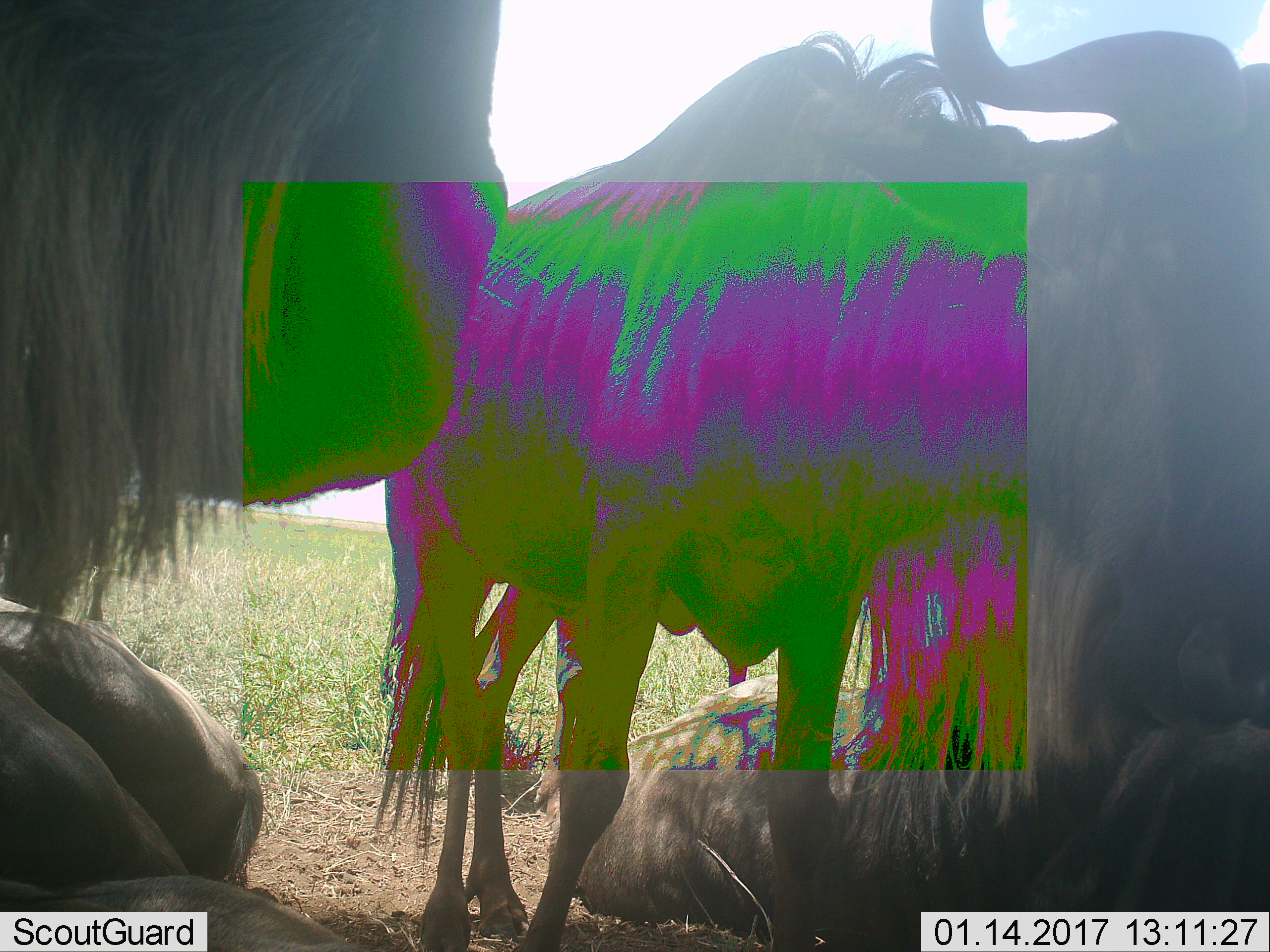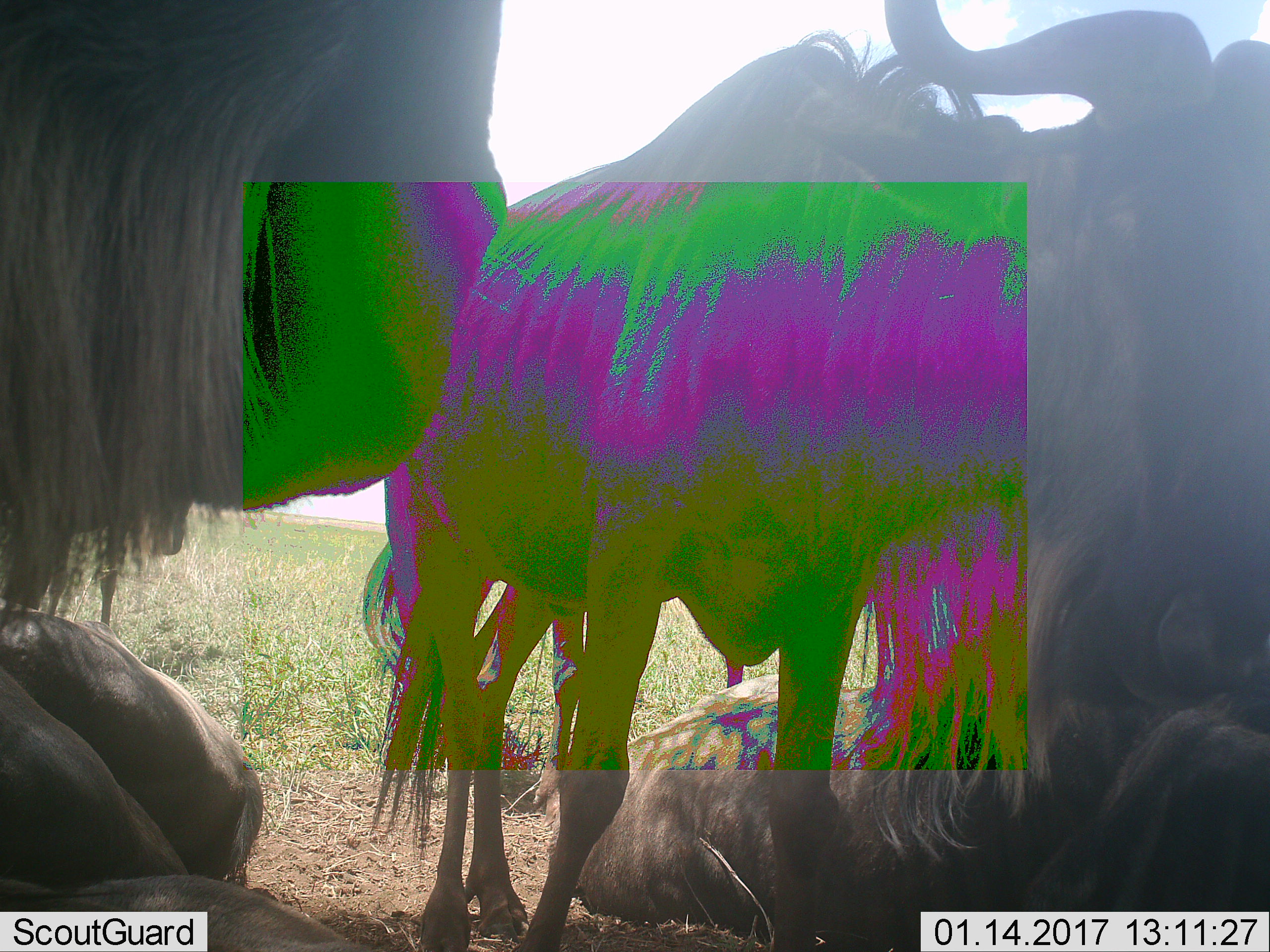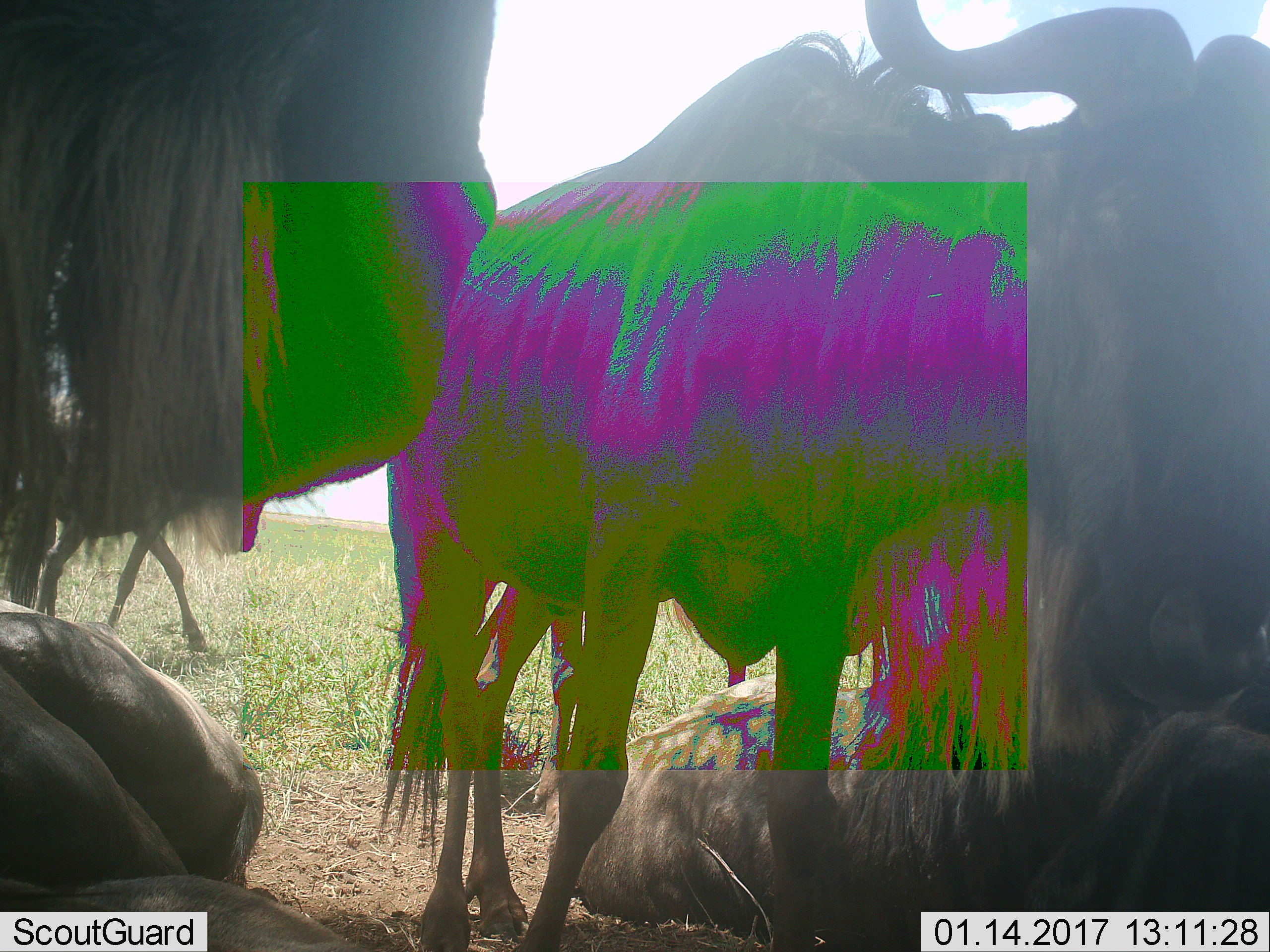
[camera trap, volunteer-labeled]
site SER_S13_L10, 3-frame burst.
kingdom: Animalia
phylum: Chordata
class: Mammalia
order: Artiodactyla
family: Bovidae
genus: Connochaetes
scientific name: Connochaetes taurinus taurinus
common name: blue wildebeest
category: wildebeestblue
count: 5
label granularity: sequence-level